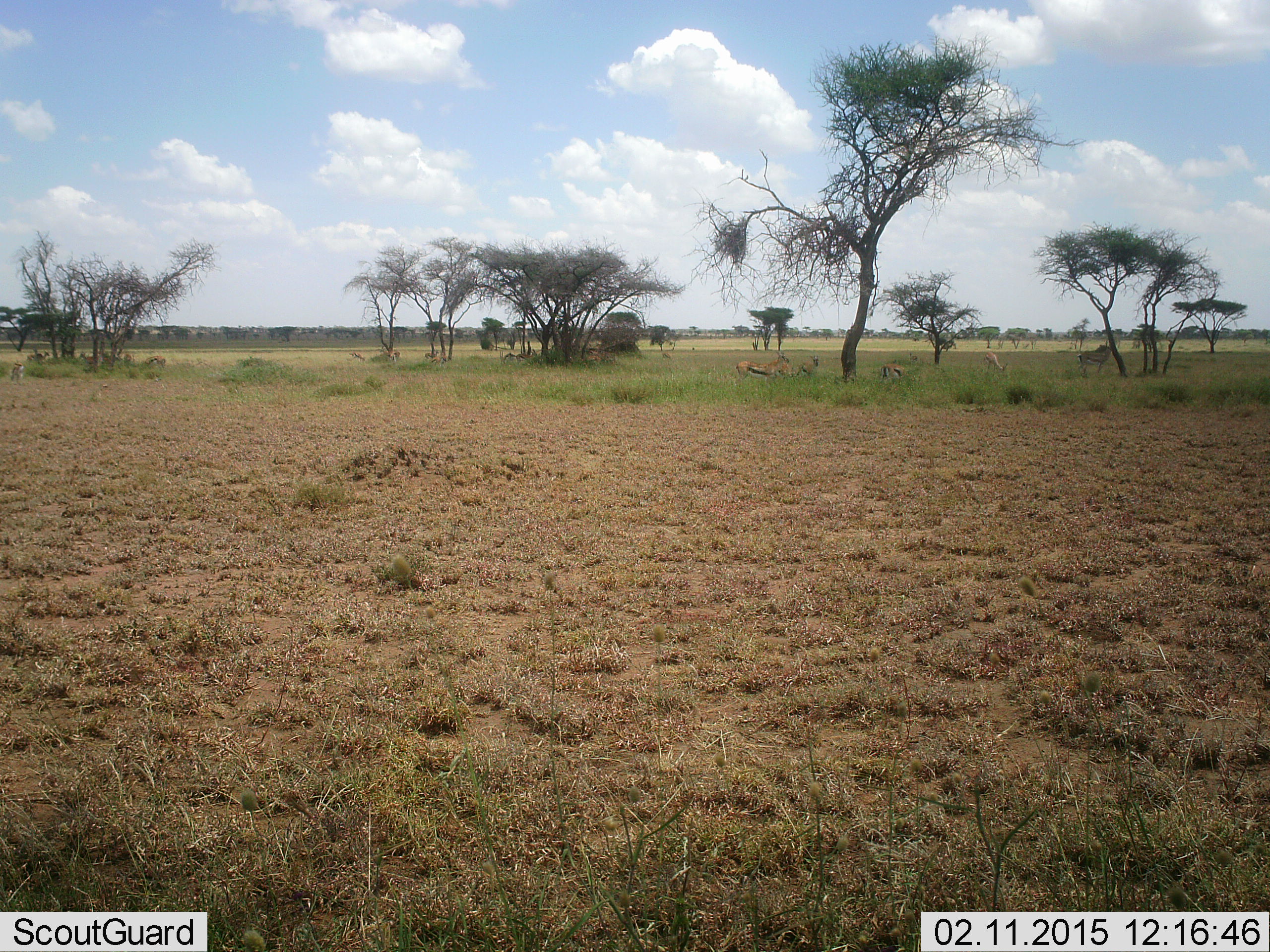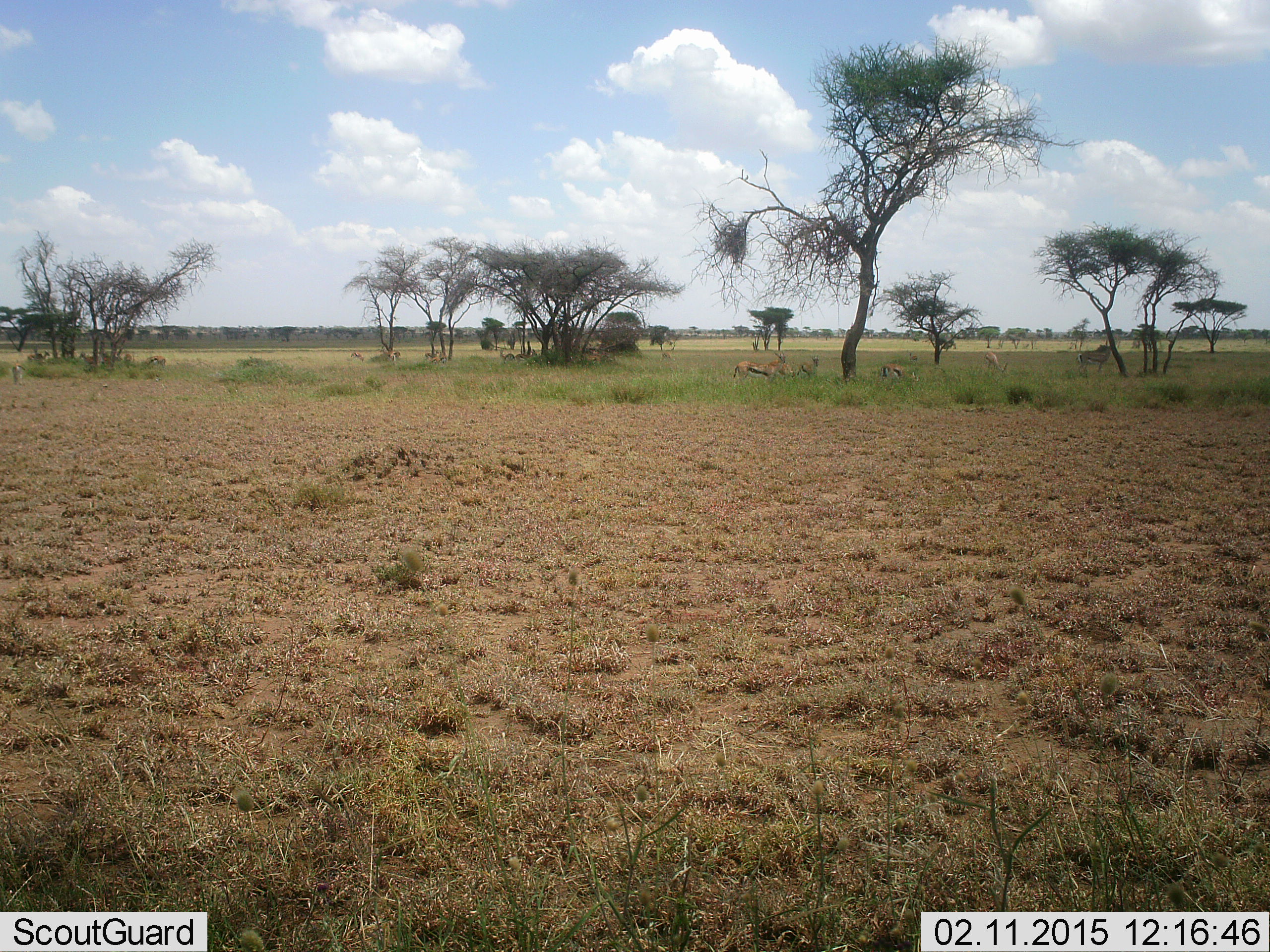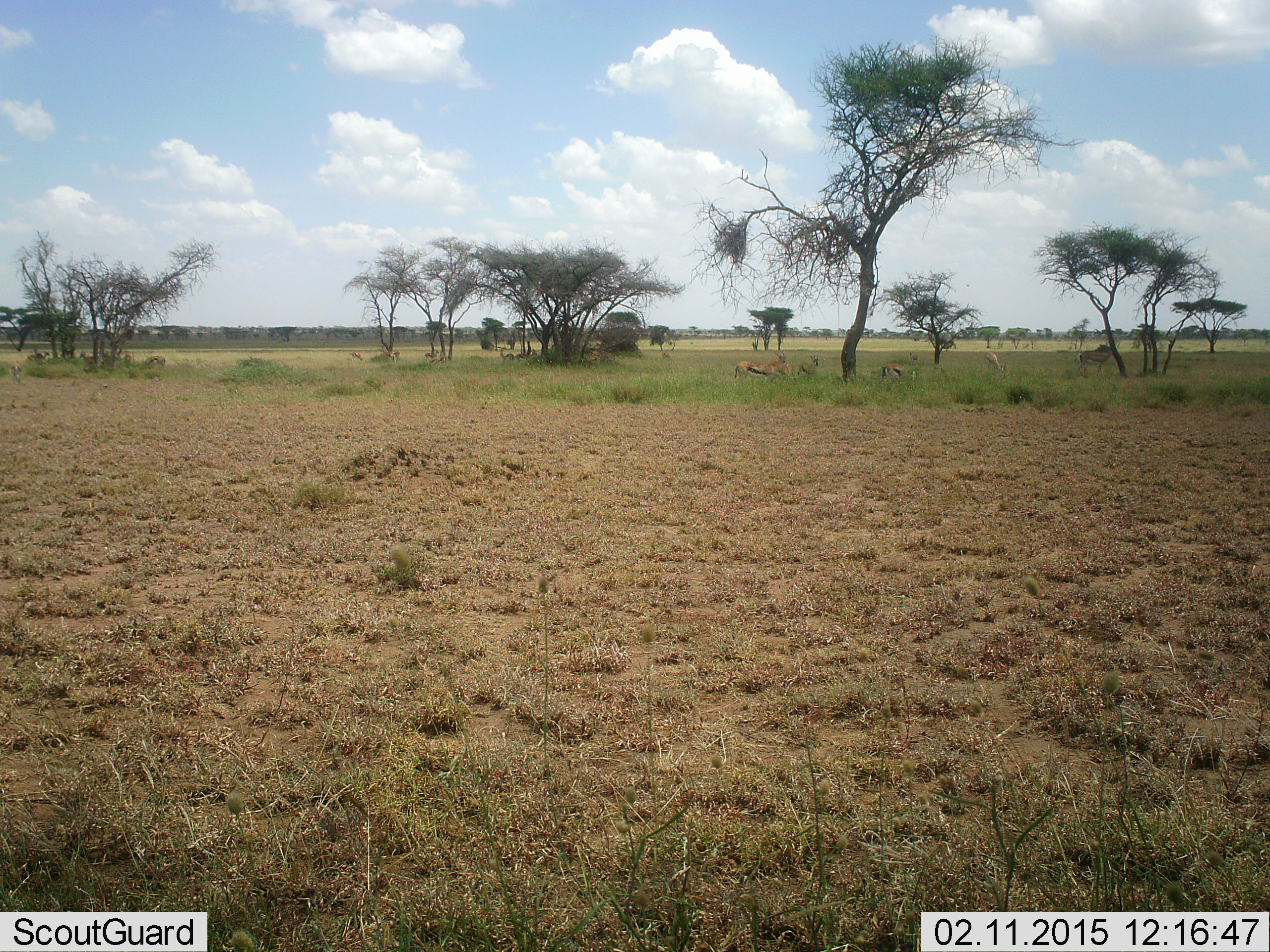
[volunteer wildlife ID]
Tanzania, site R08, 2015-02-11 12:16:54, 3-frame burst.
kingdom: Animalia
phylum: Chordata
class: Mammalia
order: Artiodactyla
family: Bovidae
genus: Eudorcas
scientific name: Eudorcas thomsonii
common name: thomson's gazelle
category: gazellethomsons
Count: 6.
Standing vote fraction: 83%.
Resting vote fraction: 42%.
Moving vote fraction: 8%.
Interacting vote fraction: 0%.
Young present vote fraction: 0%.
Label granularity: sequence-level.